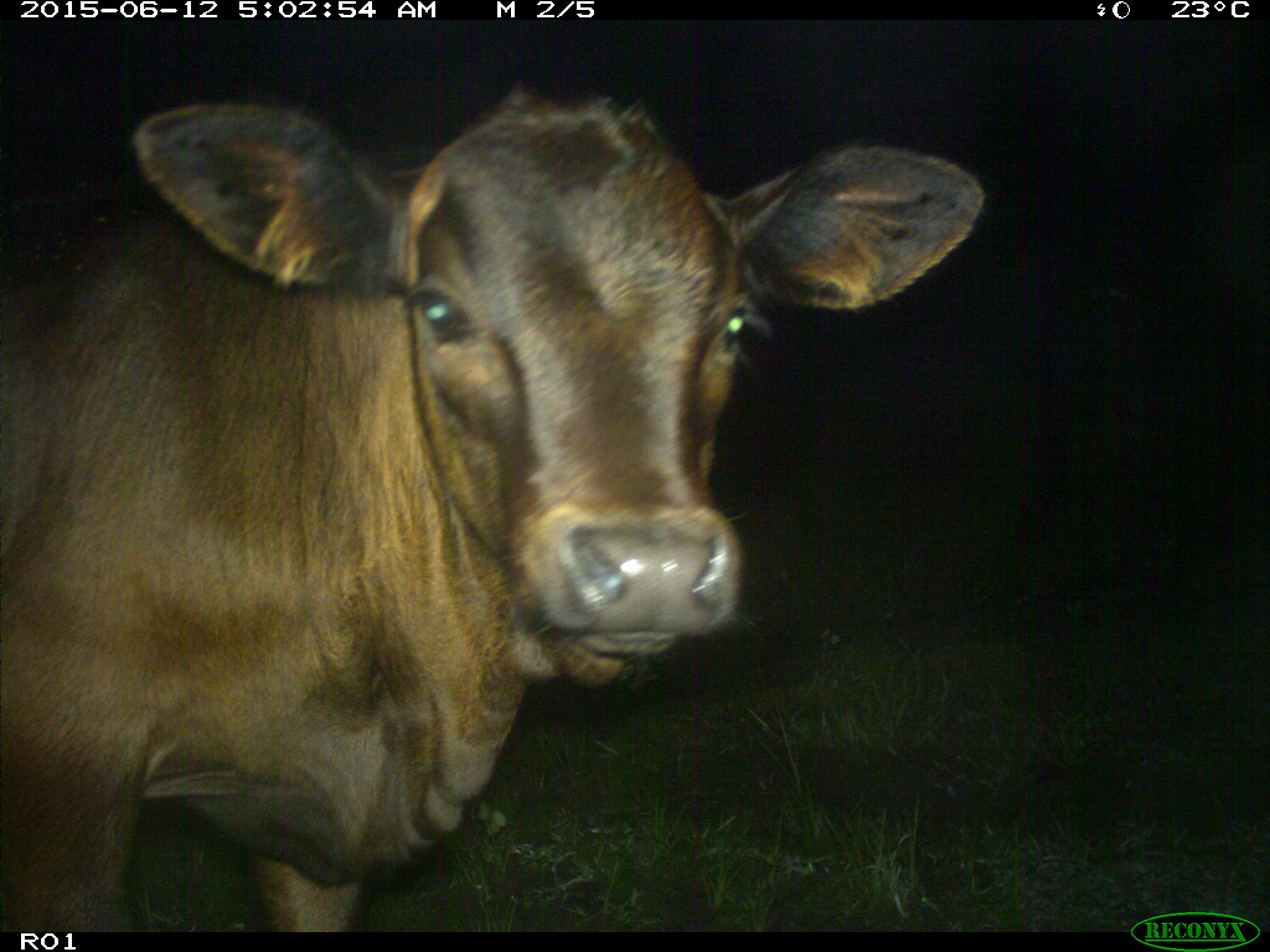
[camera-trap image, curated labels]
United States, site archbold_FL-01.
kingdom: Animalia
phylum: Chordata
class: Mammalia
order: Artiodactyla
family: Bovidae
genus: Bos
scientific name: Bos taurus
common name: domestic cow